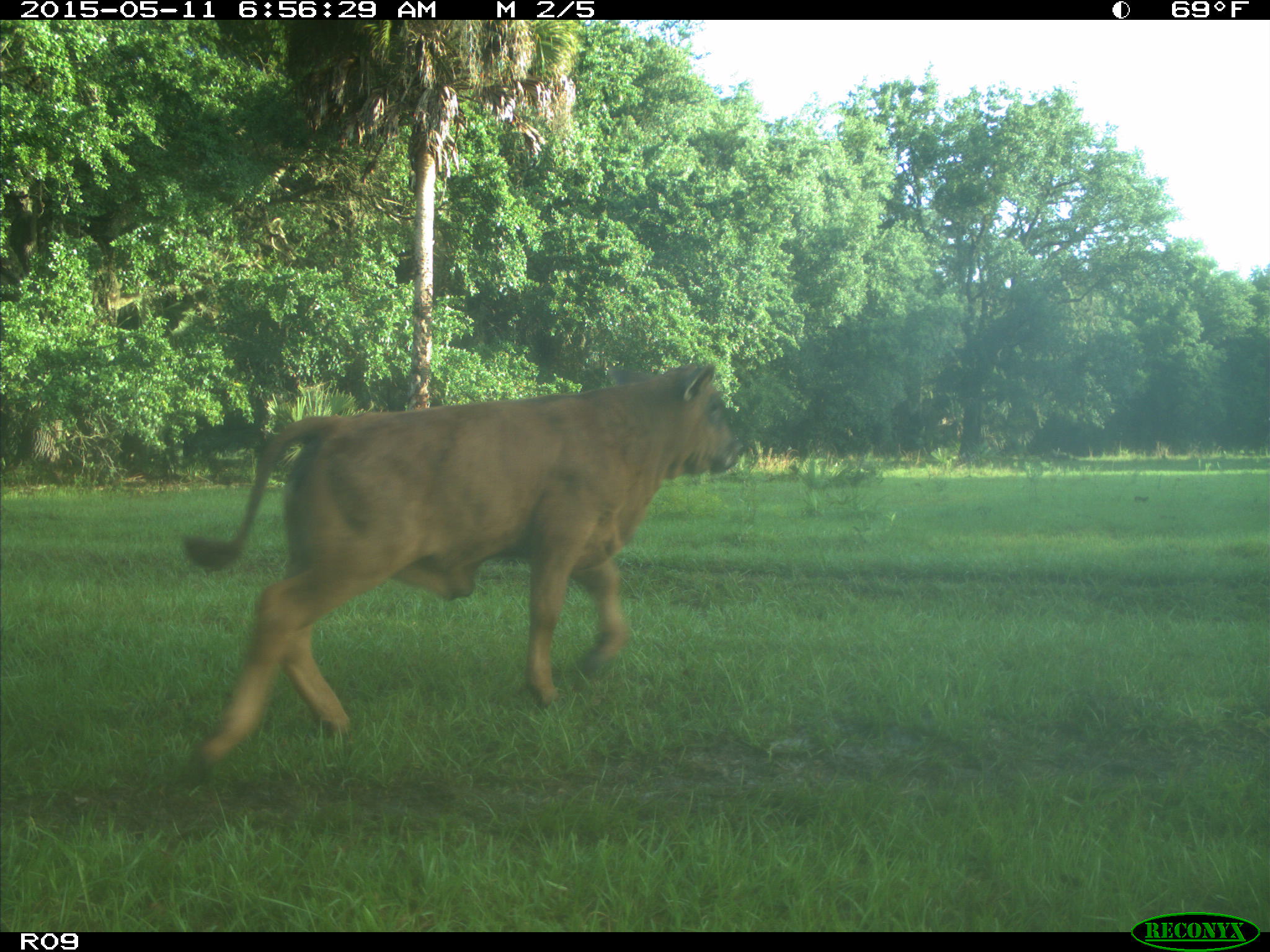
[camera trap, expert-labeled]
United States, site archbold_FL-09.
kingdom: Animalia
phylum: Chordata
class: Mammalia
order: Artiodactyla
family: Bovidae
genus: Bos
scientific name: Bos taurus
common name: domestic cow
Bos taurus (domestic cow).